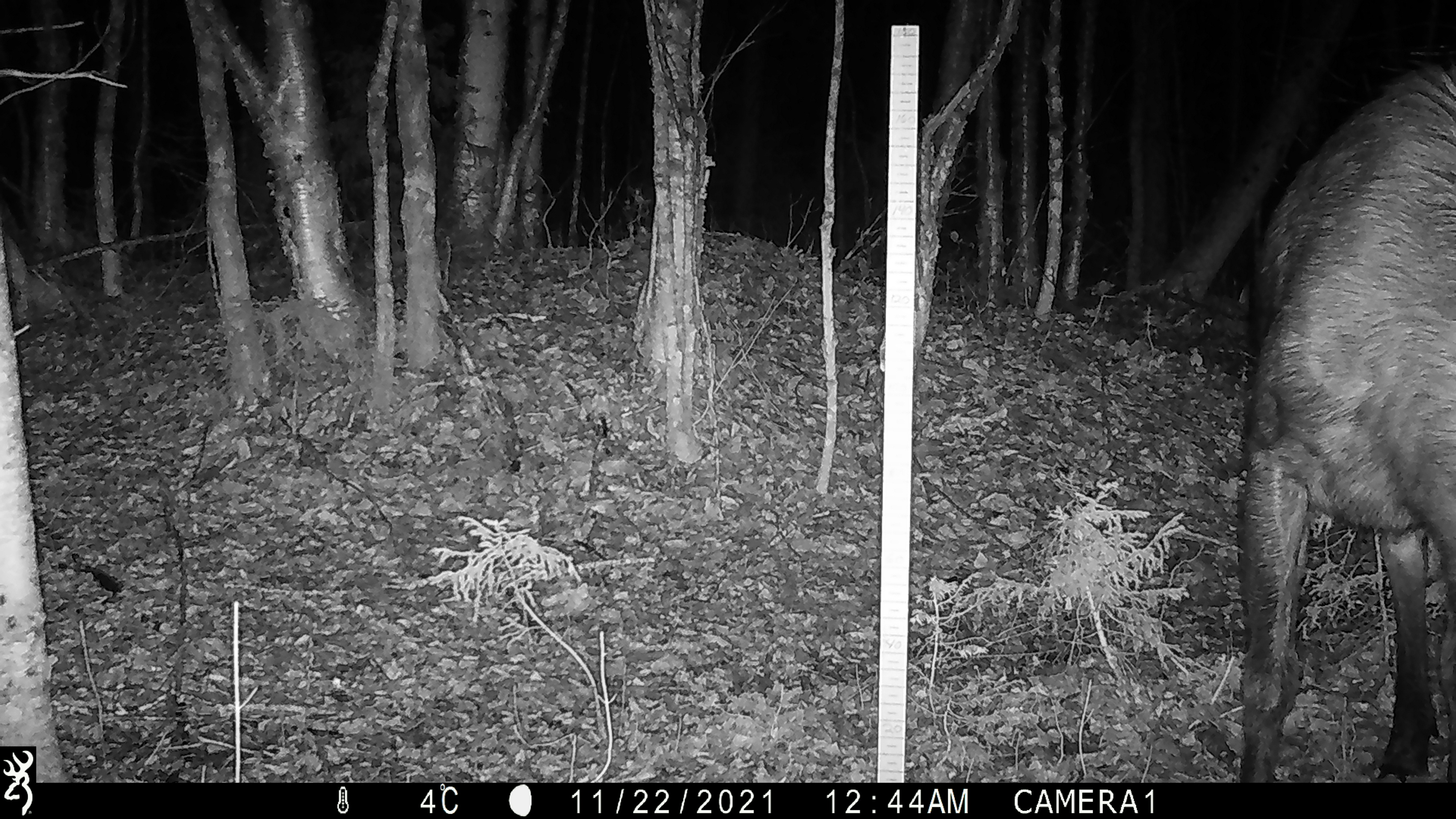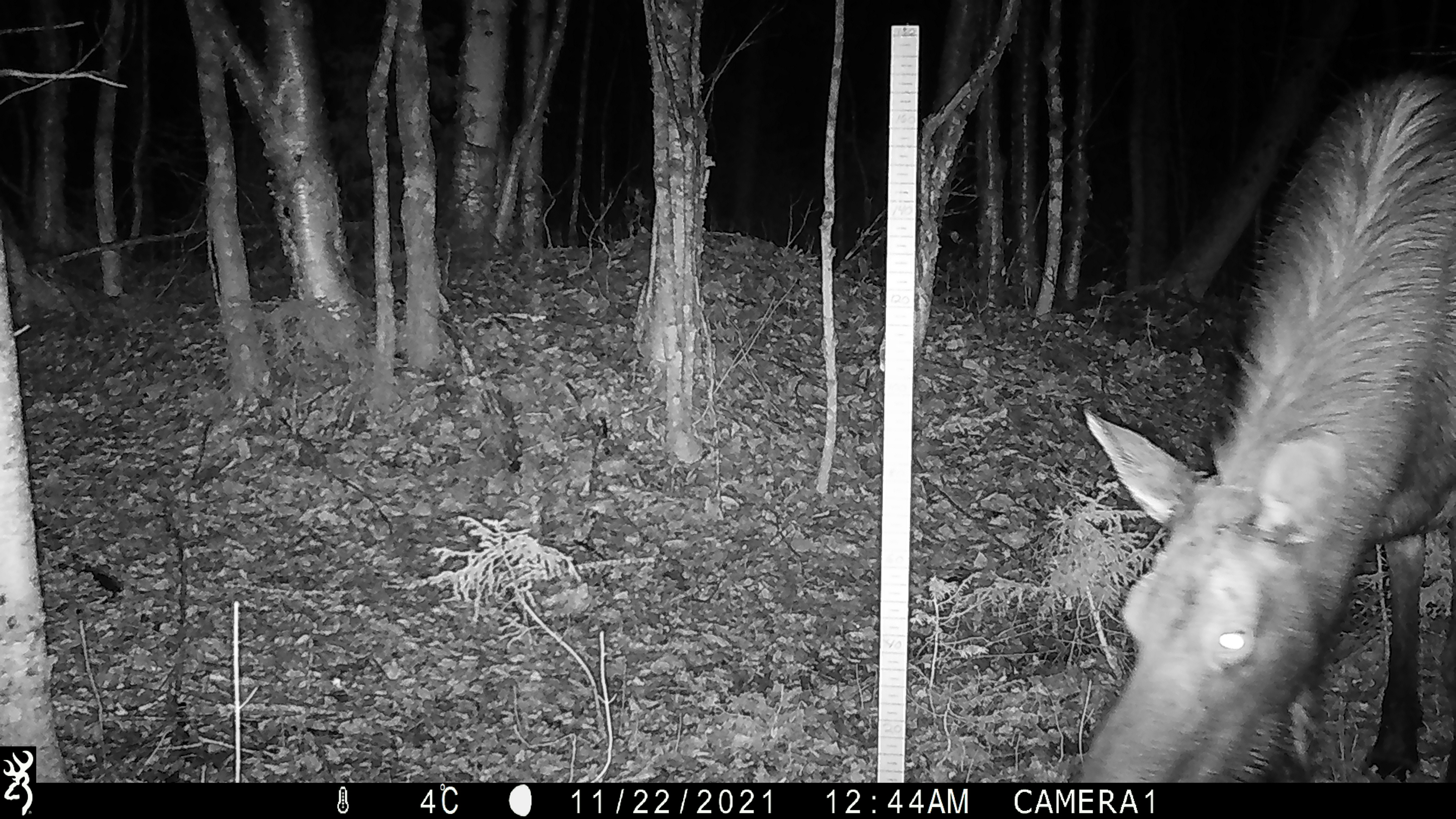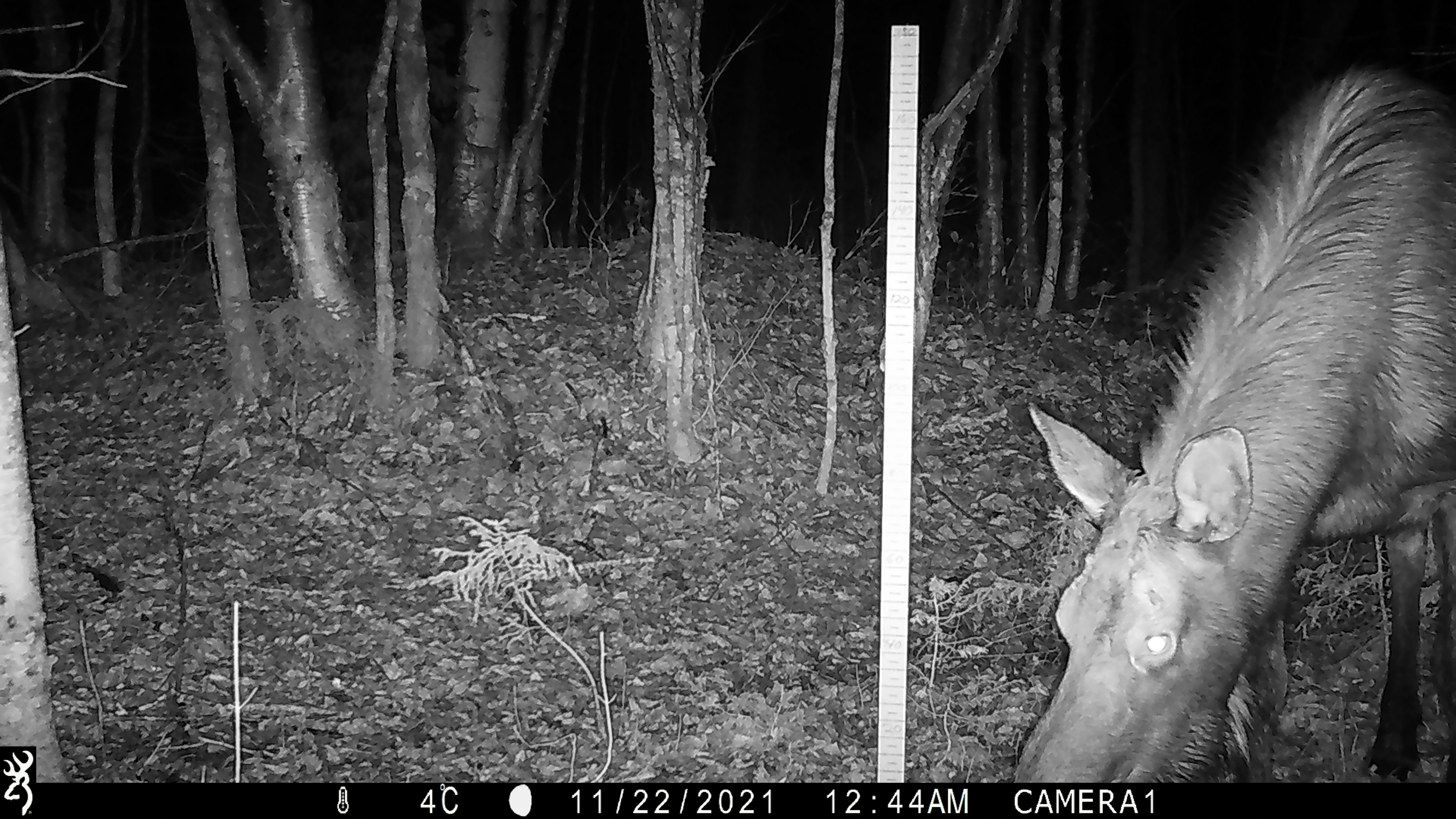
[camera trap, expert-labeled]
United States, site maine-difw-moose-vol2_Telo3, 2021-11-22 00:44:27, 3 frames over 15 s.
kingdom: Animalia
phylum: Chordata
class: Mammalia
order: Artiodactyla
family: Cervidae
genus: Alces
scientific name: Alces alces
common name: moose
Moose (Alces alces).